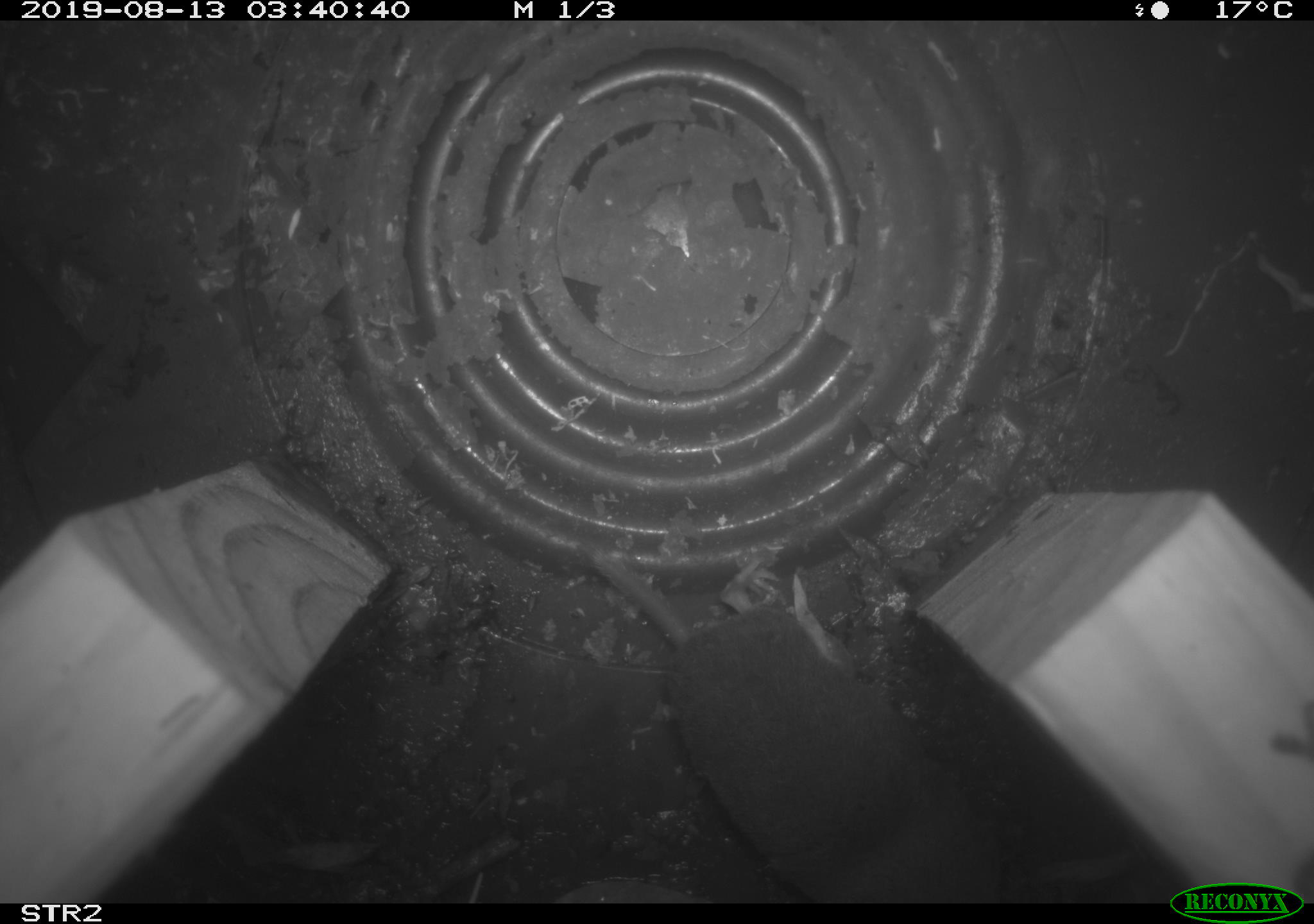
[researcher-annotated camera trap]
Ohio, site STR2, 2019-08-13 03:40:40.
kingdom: Animalia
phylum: Chordata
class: Mammalia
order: Eulipotyphla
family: Soricidae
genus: Blarina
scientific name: Blarina brevicauda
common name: northern short-tailed shrew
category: n. short-tailed shrew